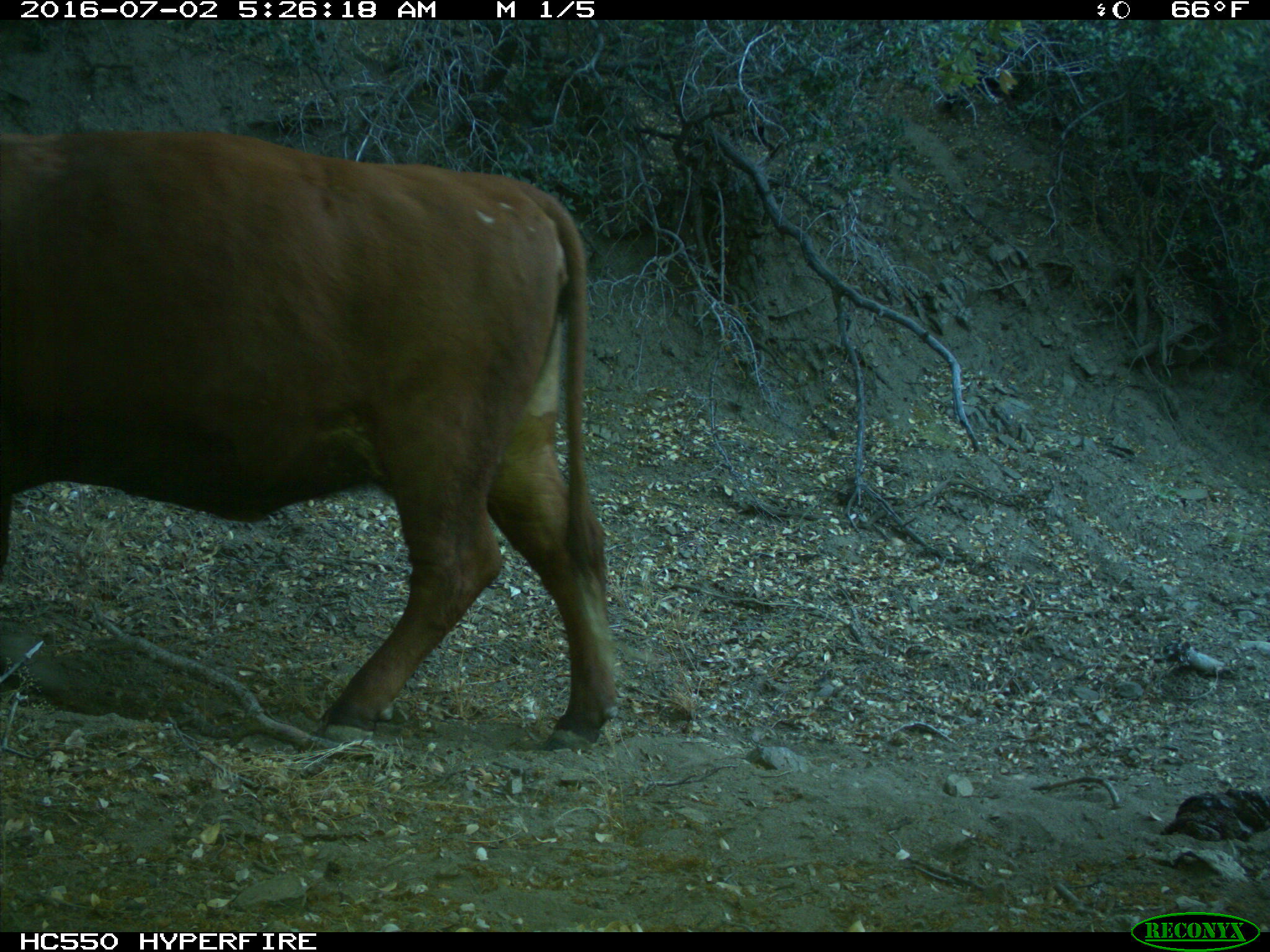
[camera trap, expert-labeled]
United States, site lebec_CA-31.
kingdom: Animalia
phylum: Chordata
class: Mammalia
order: Artiodactyla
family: Bovidae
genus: Bos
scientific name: Bos taurus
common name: domestic cow